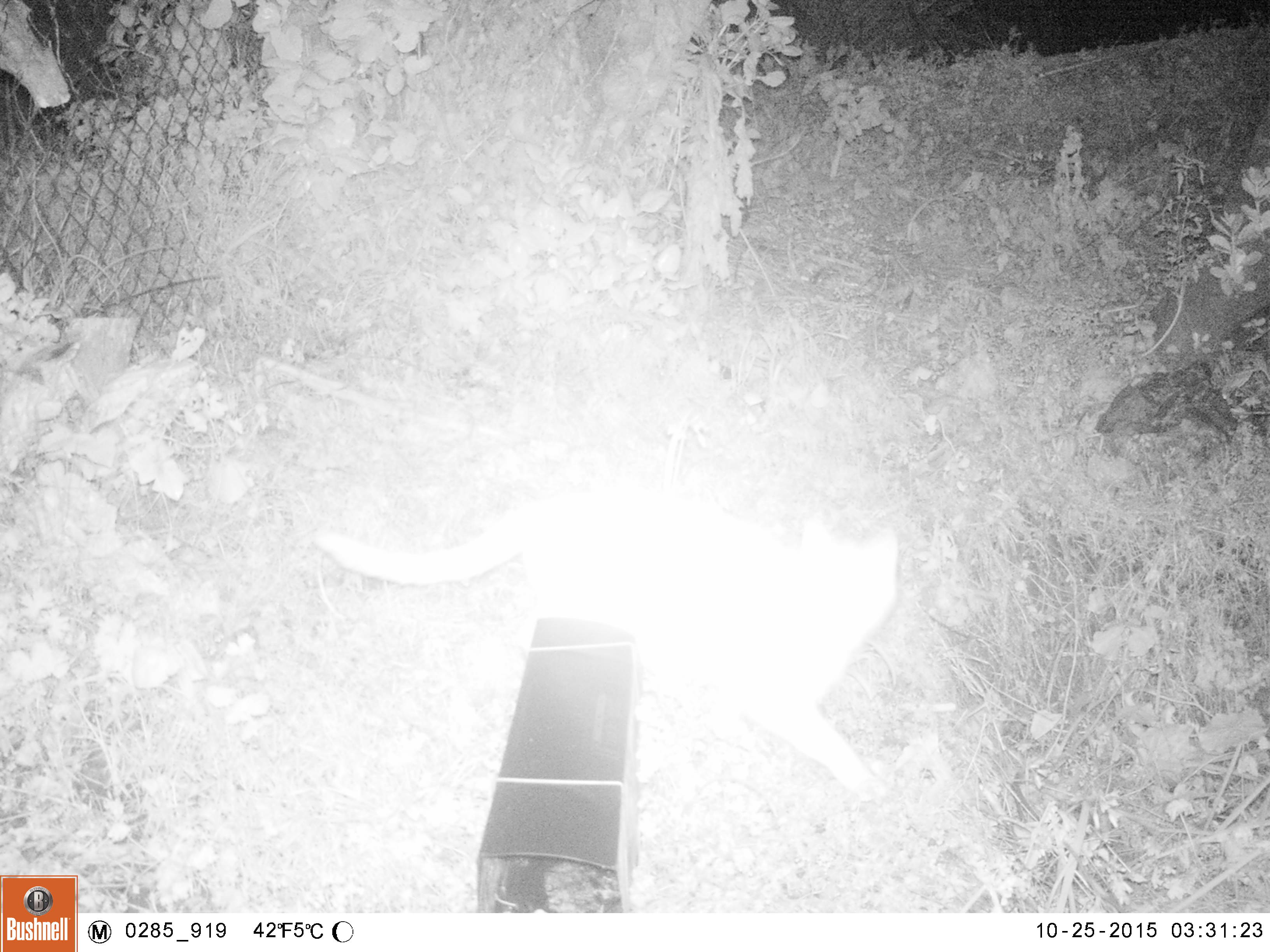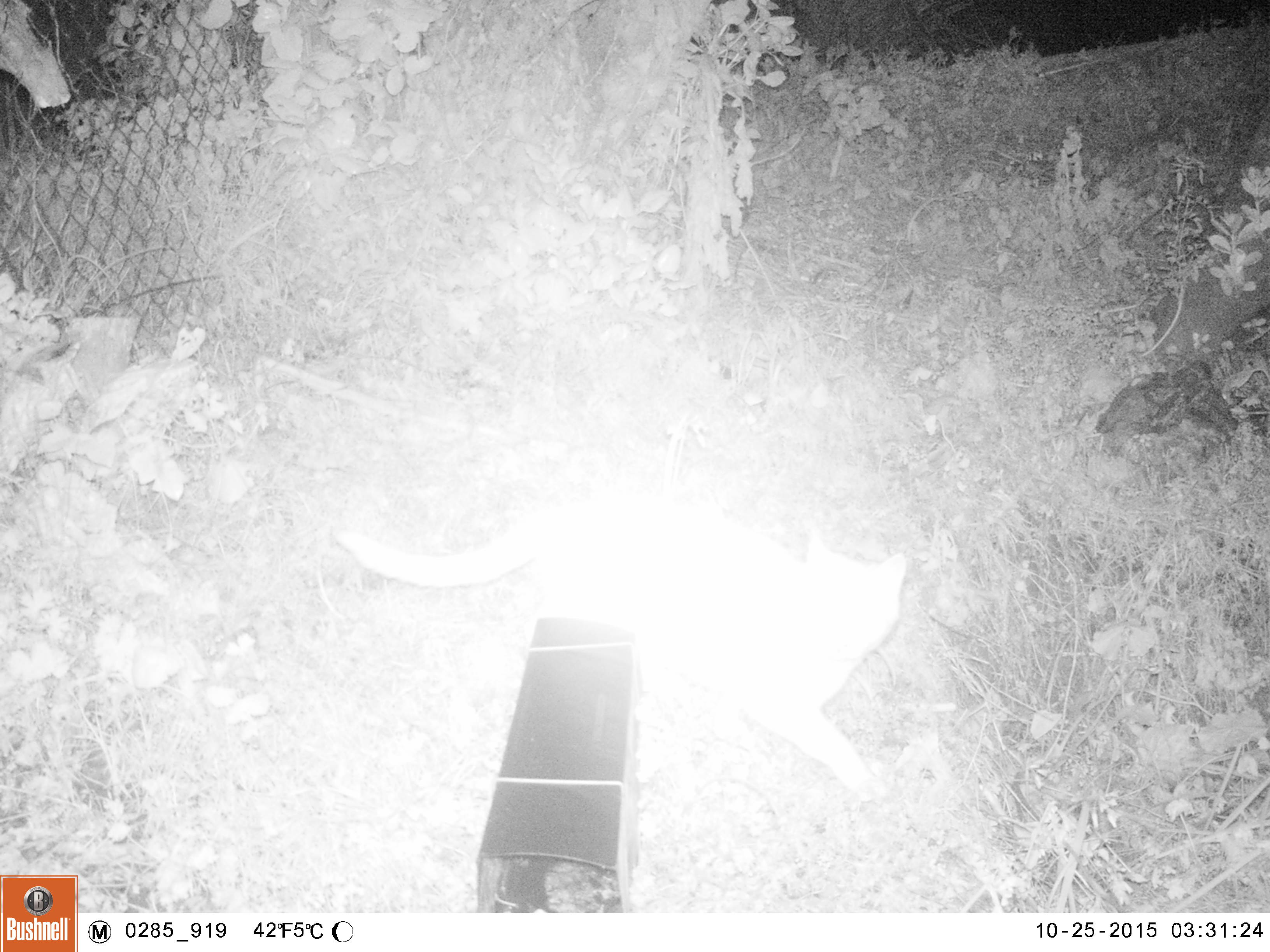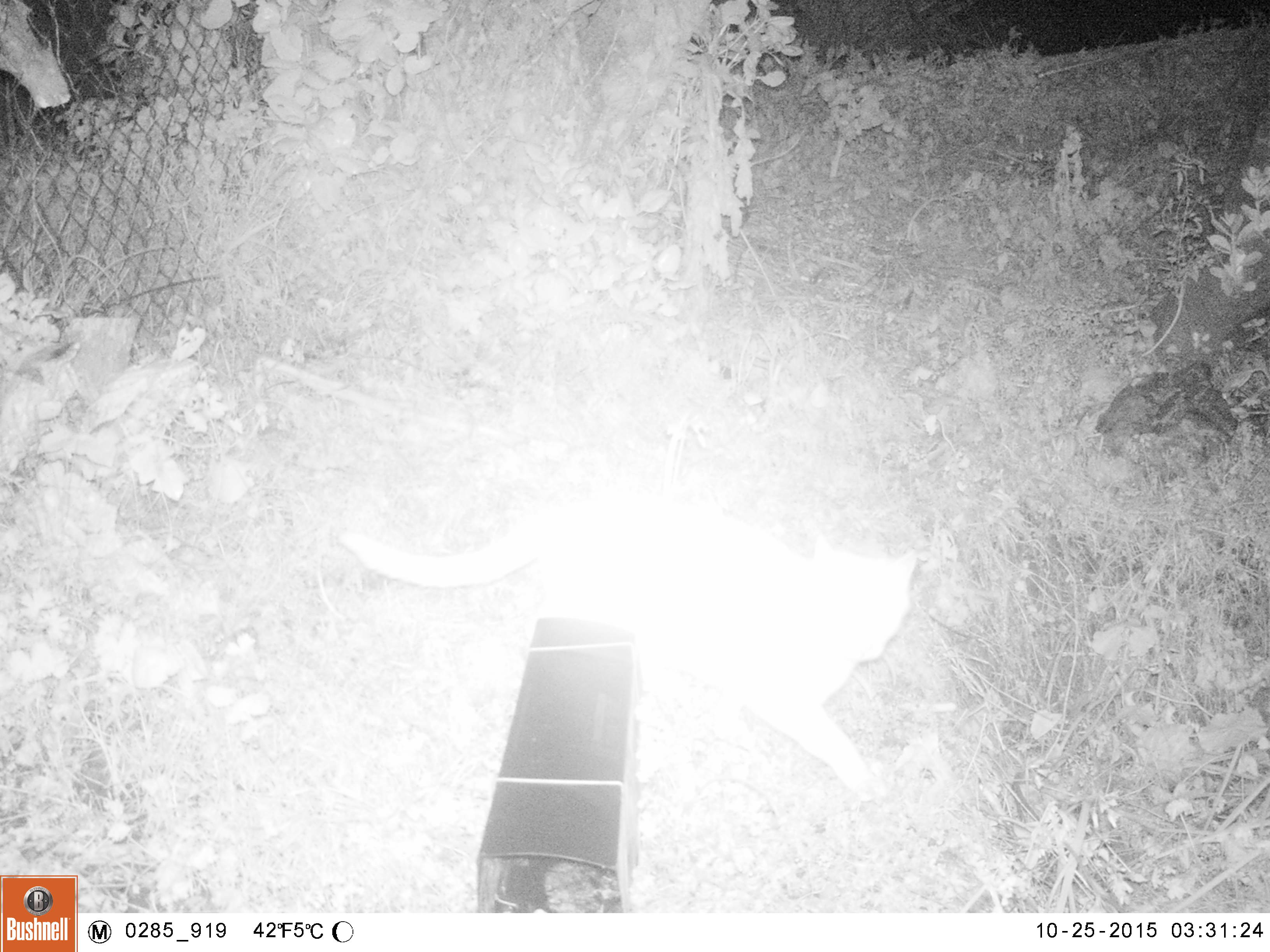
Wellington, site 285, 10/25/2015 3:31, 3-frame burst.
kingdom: Animalia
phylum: Chordata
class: Mammalia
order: Carnivora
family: Felidae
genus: Felis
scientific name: Felis catus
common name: cat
Cat (Felis catus).